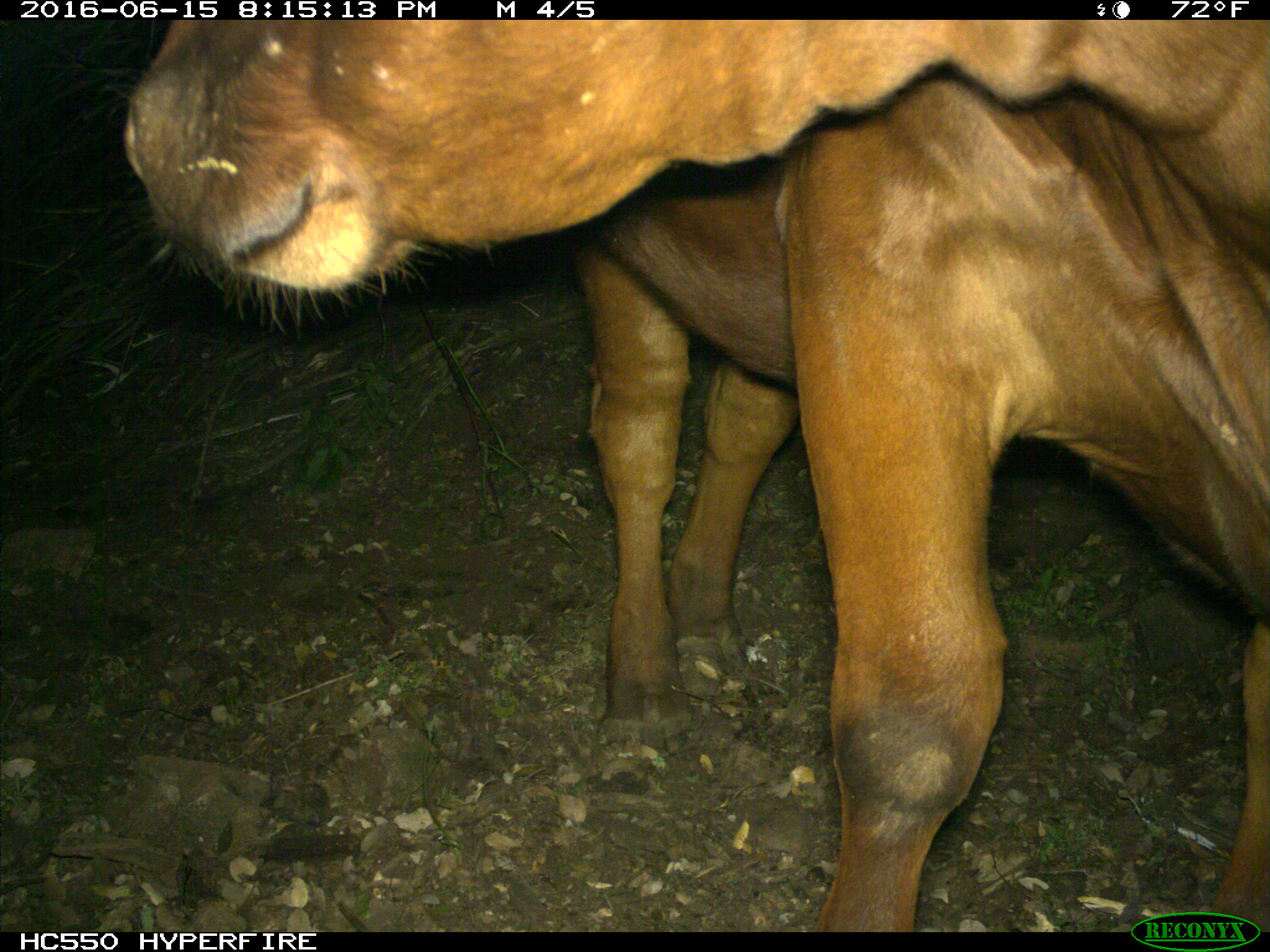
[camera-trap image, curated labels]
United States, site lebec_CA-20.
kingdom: Animalia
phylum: Chordata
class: Mammalia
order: Artiodactyla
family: Bovidae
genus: Bos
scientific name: Bos taurus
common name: domestic cow